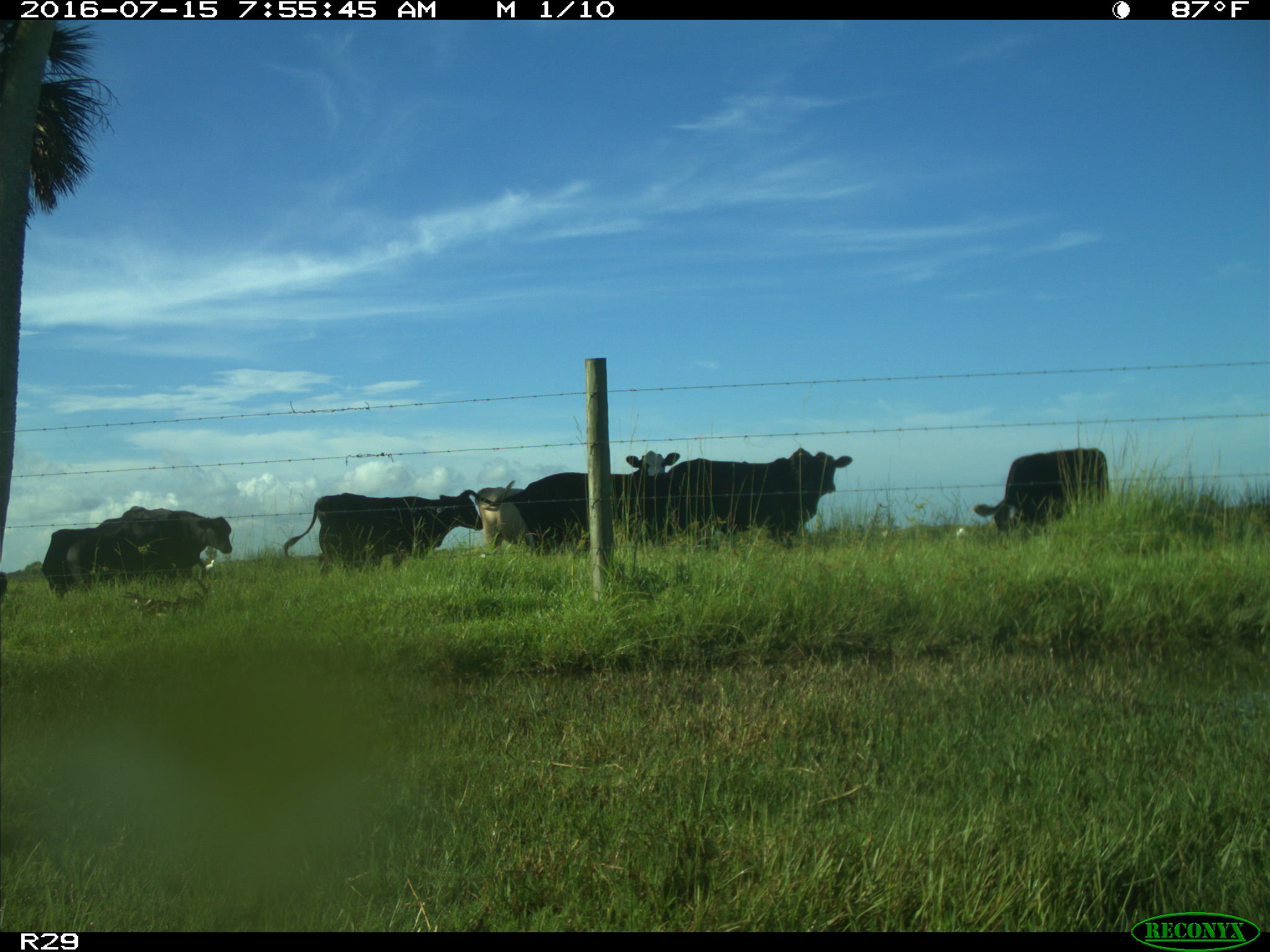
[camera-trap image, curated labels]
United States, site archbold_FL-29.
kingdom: Animalia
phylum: Chordata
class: Mammalia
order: Artiodactyla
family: Bovidae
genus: Bos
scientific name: Bos taurus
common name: domestic cow